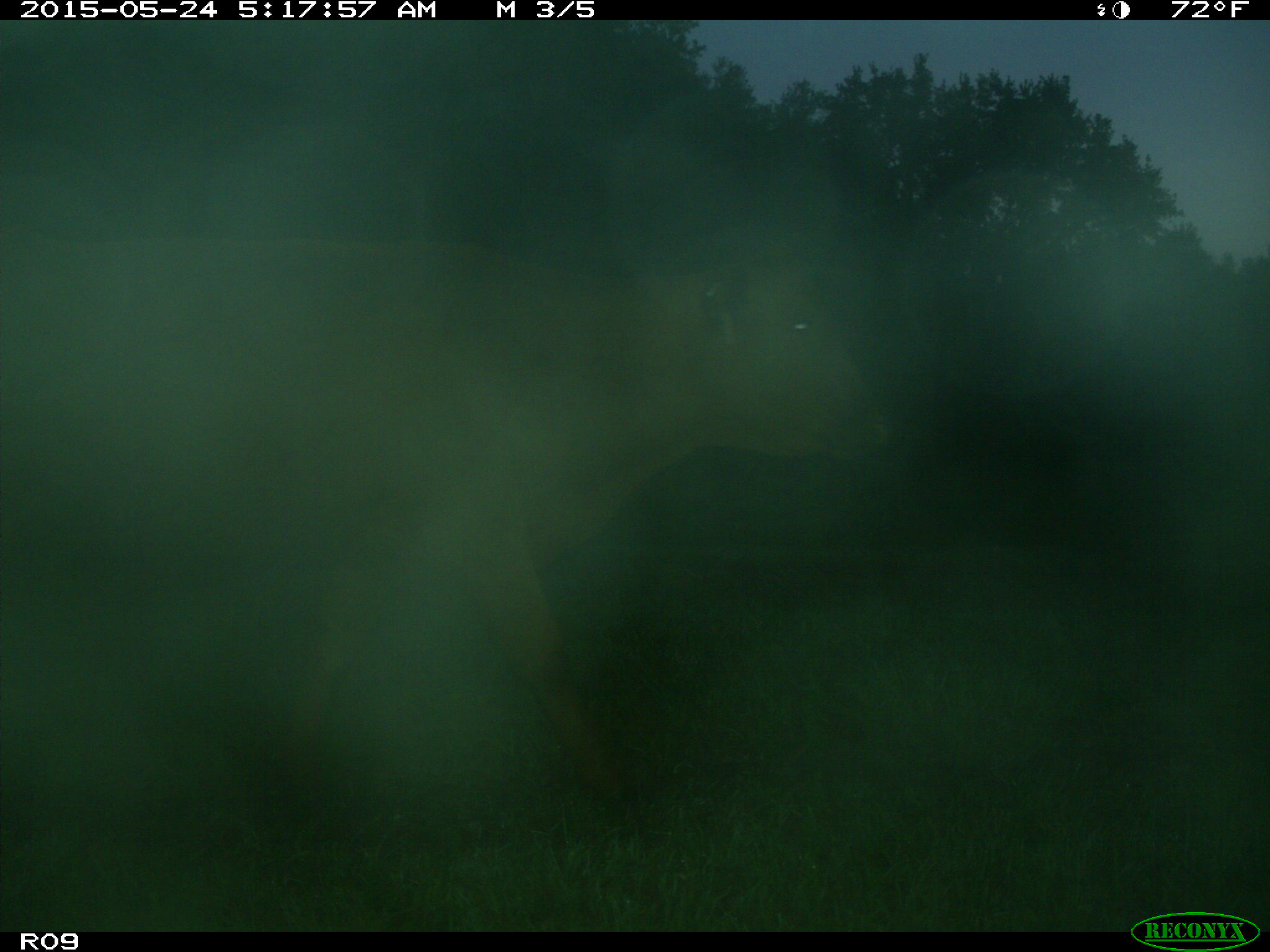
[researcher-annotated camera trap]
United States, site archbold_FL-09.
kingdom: Animalia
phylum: Chordata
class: Mammalia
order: Artiodactyla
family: Bovidae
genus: Bos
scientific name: Bos taurus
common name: domestic cow